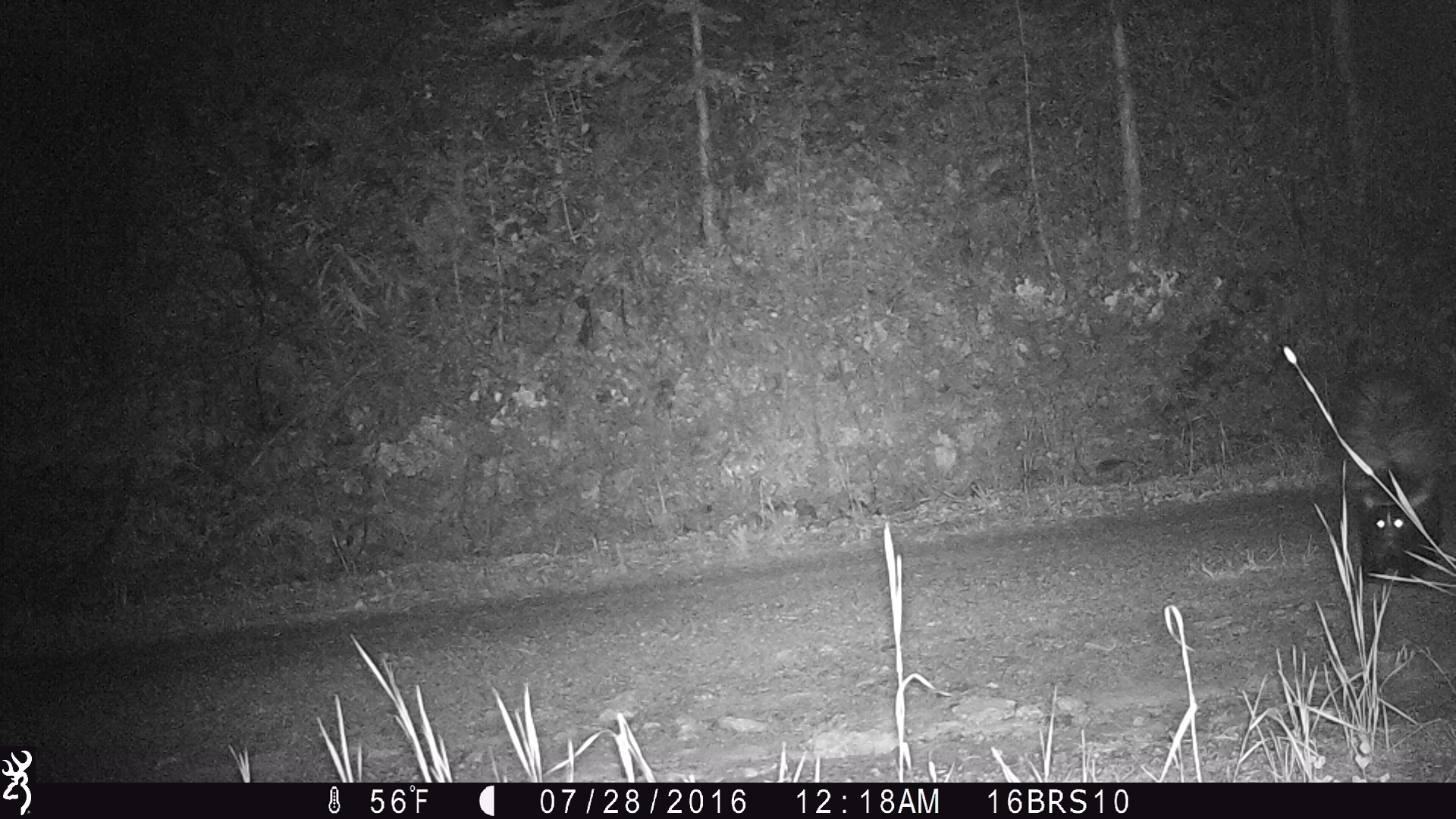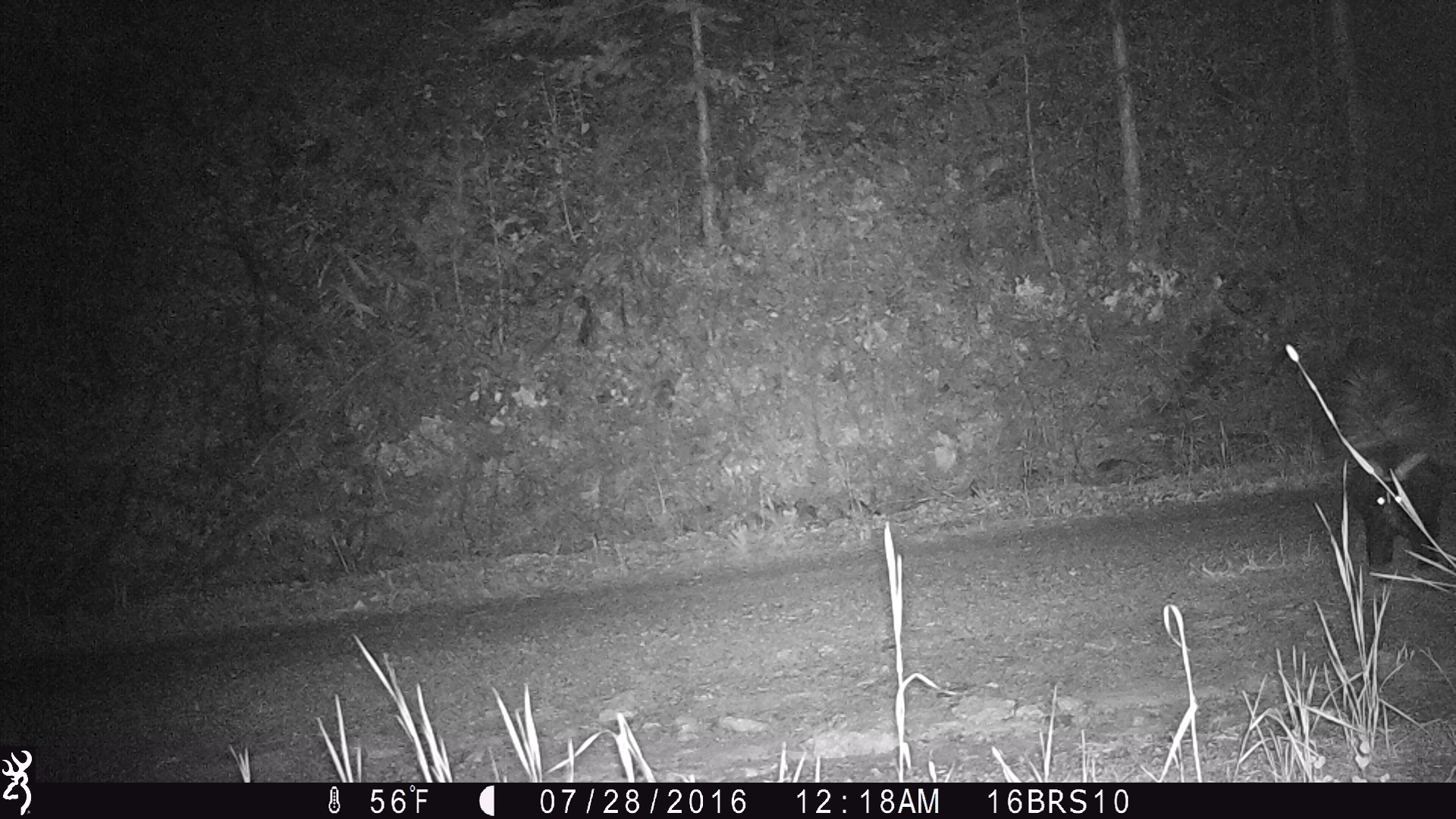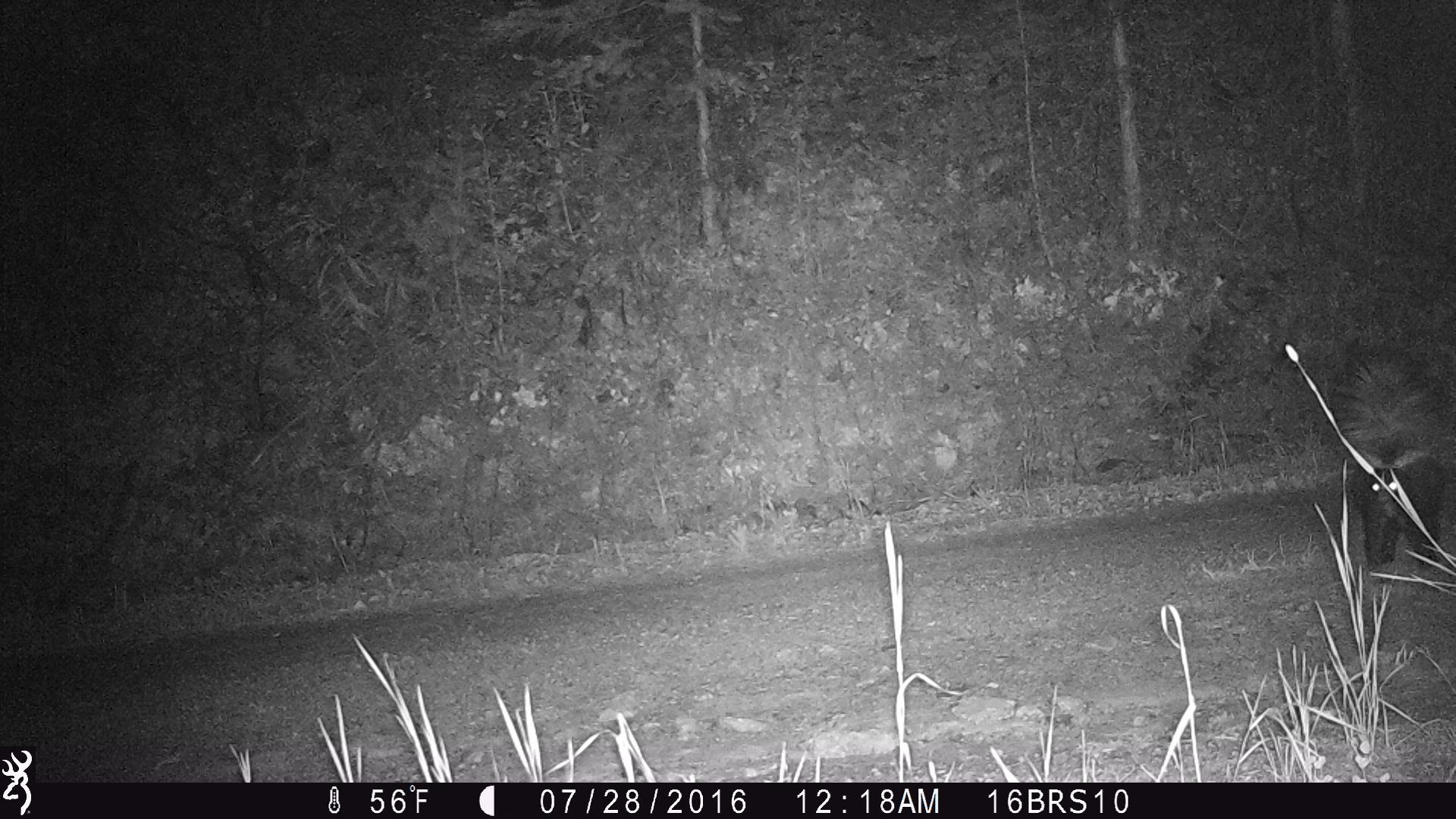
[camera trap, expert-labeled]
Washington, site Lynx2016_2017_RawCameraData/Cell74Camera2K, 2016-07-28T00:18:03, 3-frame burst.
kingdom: Animalia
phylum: Chordata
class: Mammalia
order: Carnivora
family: Mephitidae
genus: Mephitis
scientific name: Mephitis mephitis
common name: striped skunk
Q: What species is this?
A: Mephitis mephitis (striped skunk).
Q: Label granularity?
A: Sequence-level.